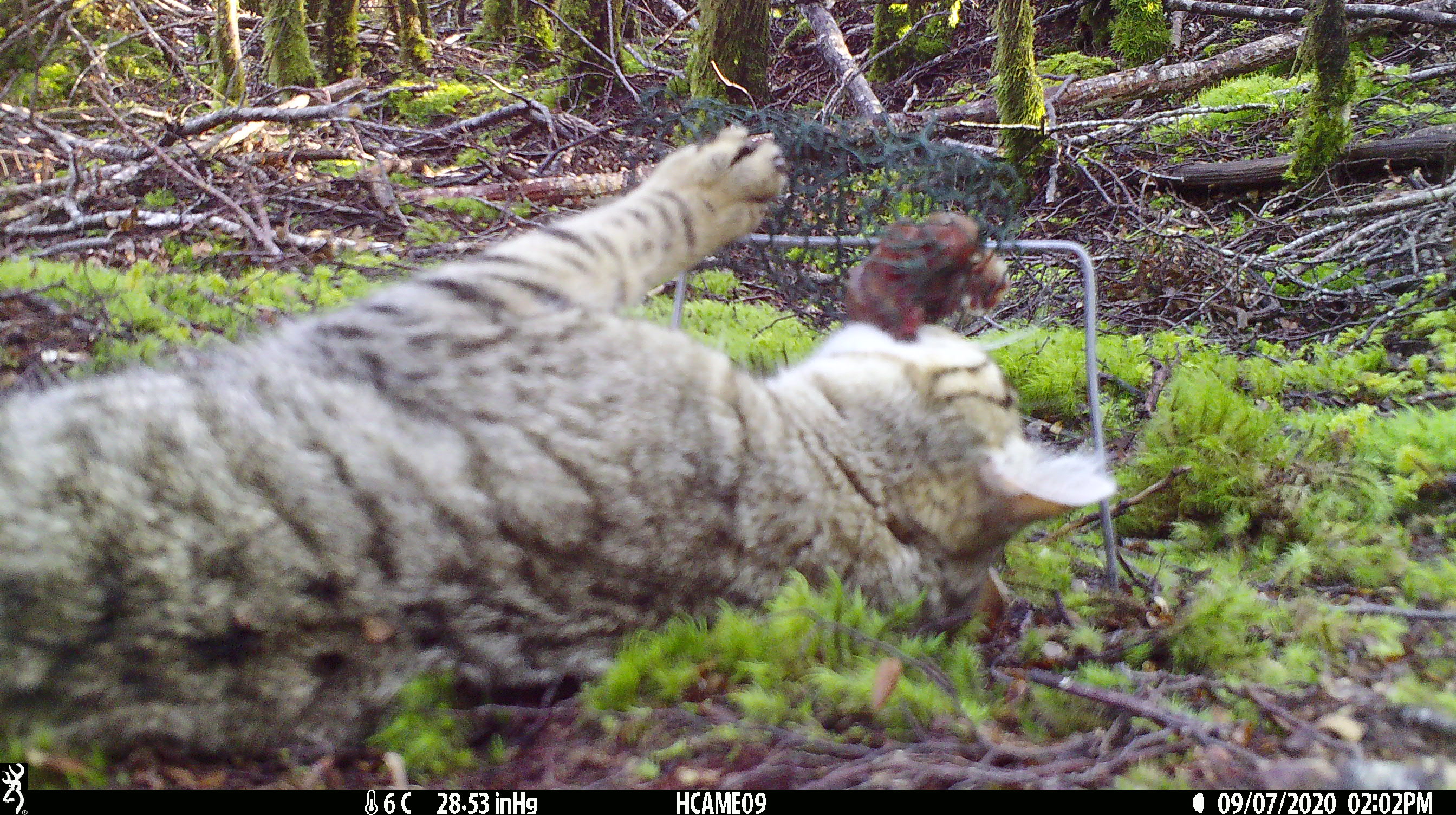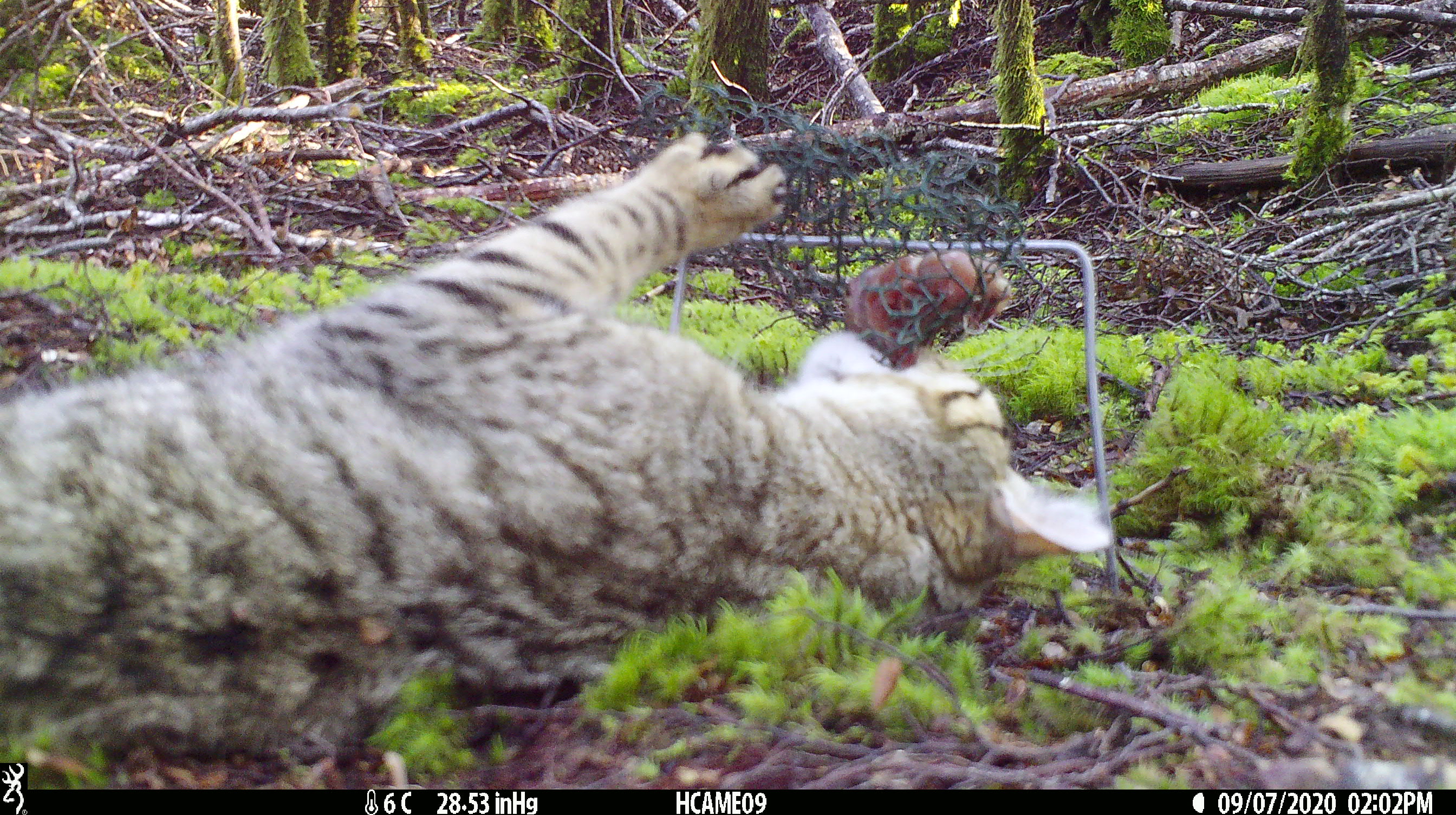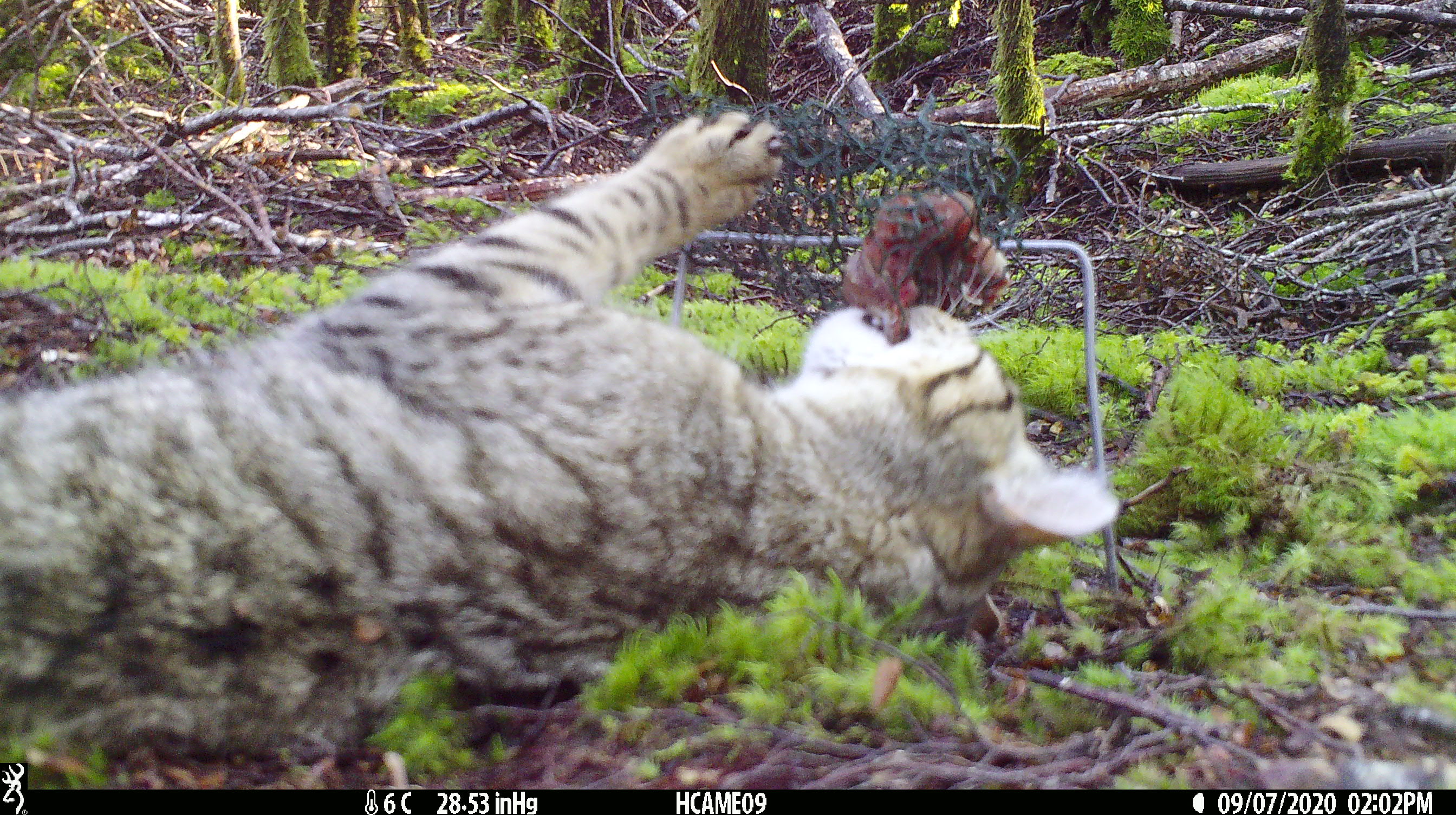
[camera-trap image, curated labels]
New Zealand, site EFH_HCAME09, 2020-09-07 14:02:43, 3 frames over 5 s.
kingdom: Animalia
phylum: Chordata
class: Mammalia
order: Carnivora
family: Felidae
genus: Felis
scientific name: Felis catus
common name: domestic cat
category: cat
Cat (domestic cat) (Felis catus).